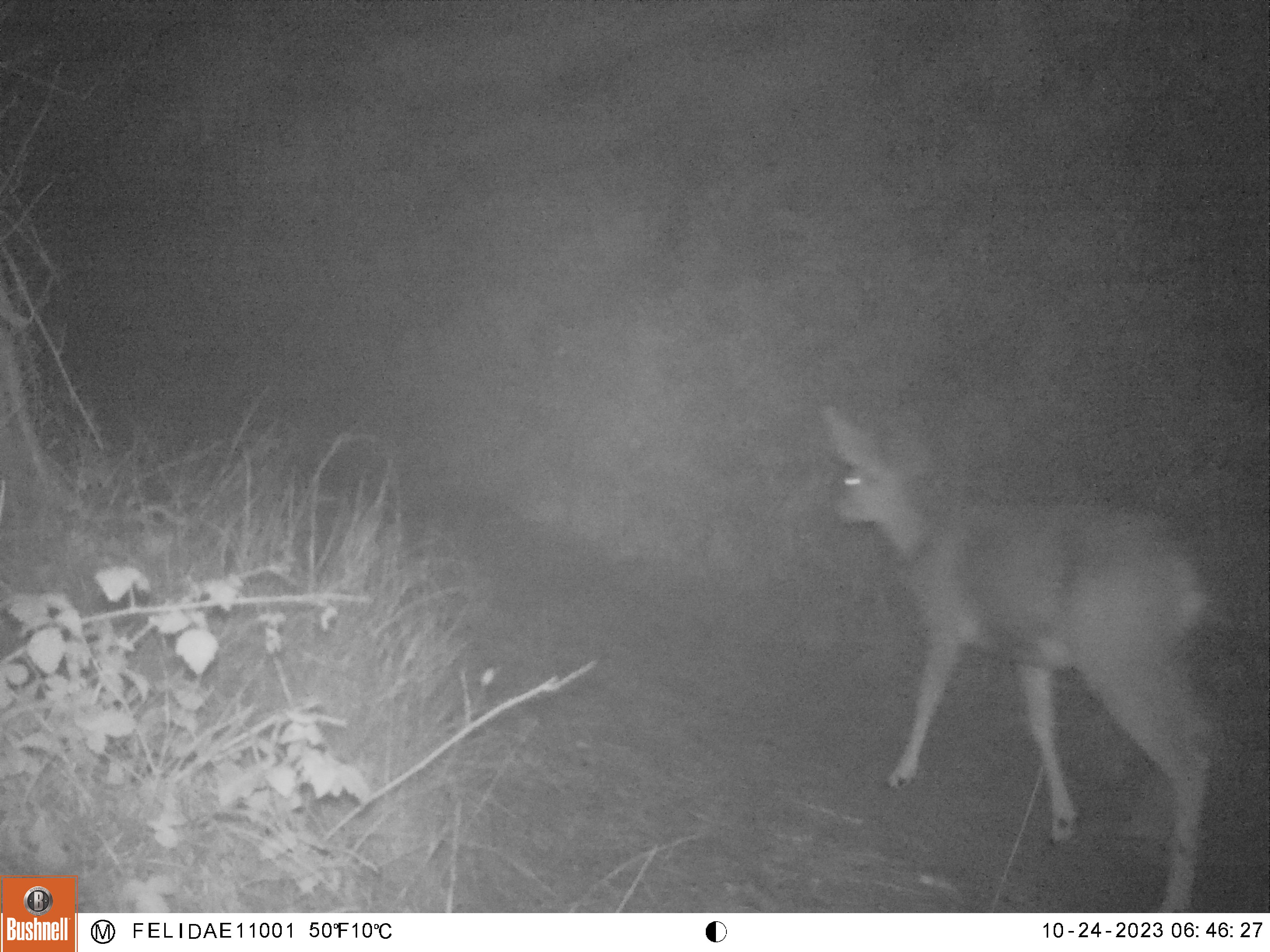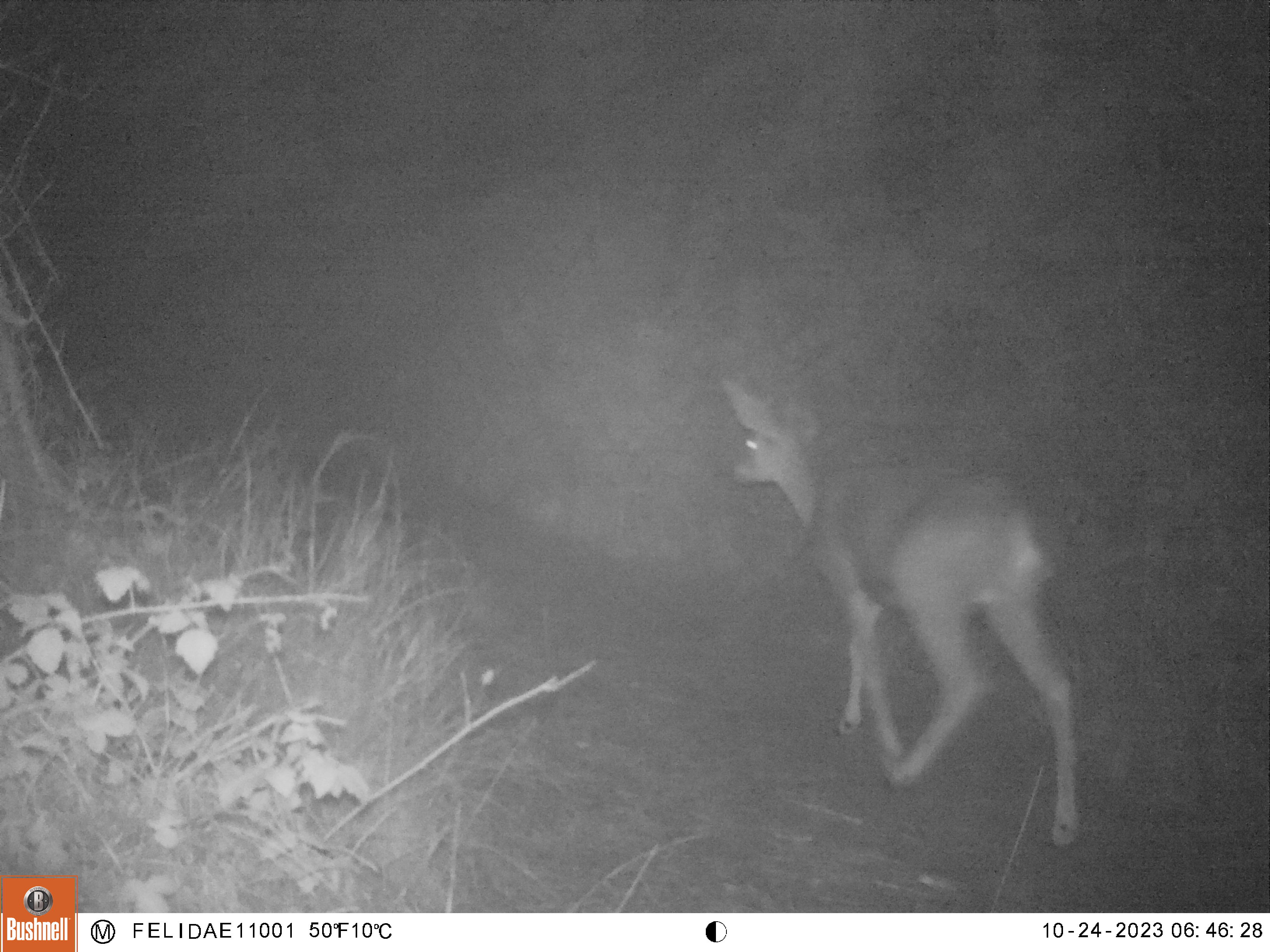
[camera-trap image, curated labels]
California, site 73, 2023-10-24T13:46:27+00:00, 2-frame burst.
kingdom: Animalia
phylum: Chordata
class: Mammalia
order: Artiodactyla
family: Cervidae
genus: Odocoileus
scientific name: Odocoileus hemionus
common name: mule deer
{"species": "mule deer (Odocoileus hemionus)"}